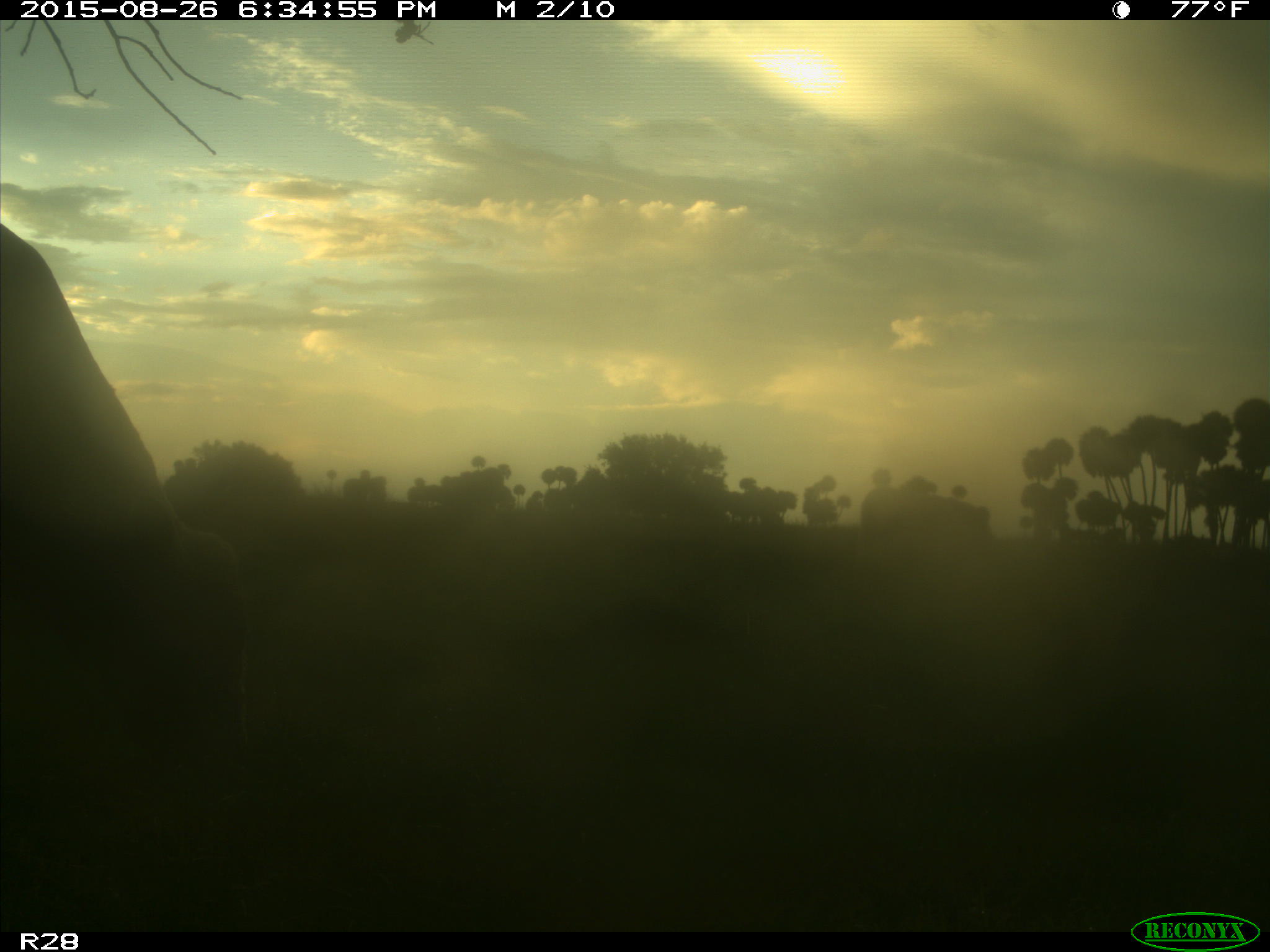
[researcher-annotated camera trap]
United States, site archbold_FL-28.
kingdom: Animalia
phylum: Chordata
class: Mammalia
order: Artiodactyla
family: Bovidae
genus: Bos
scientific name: Bos taurus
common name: domestic cow